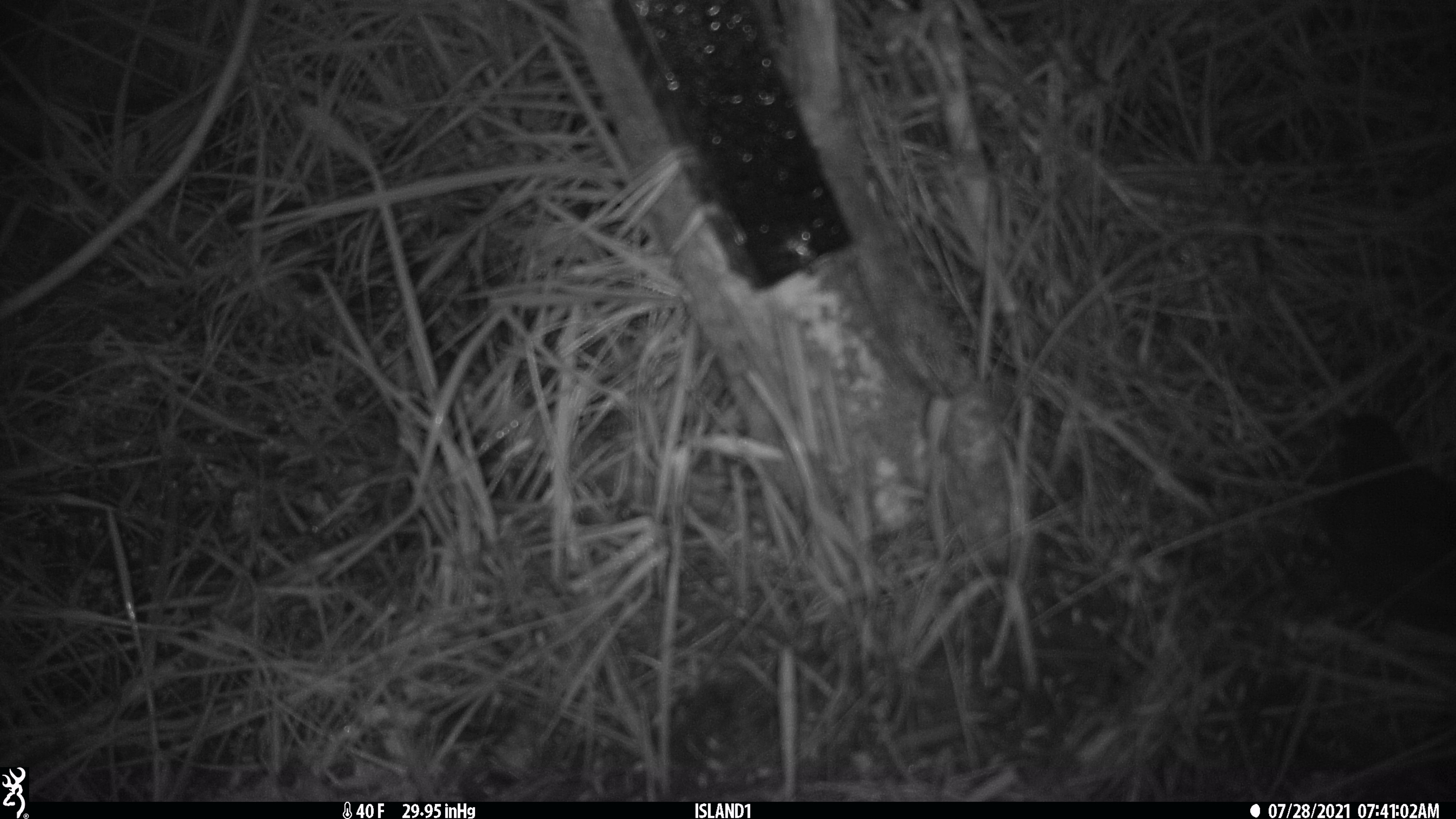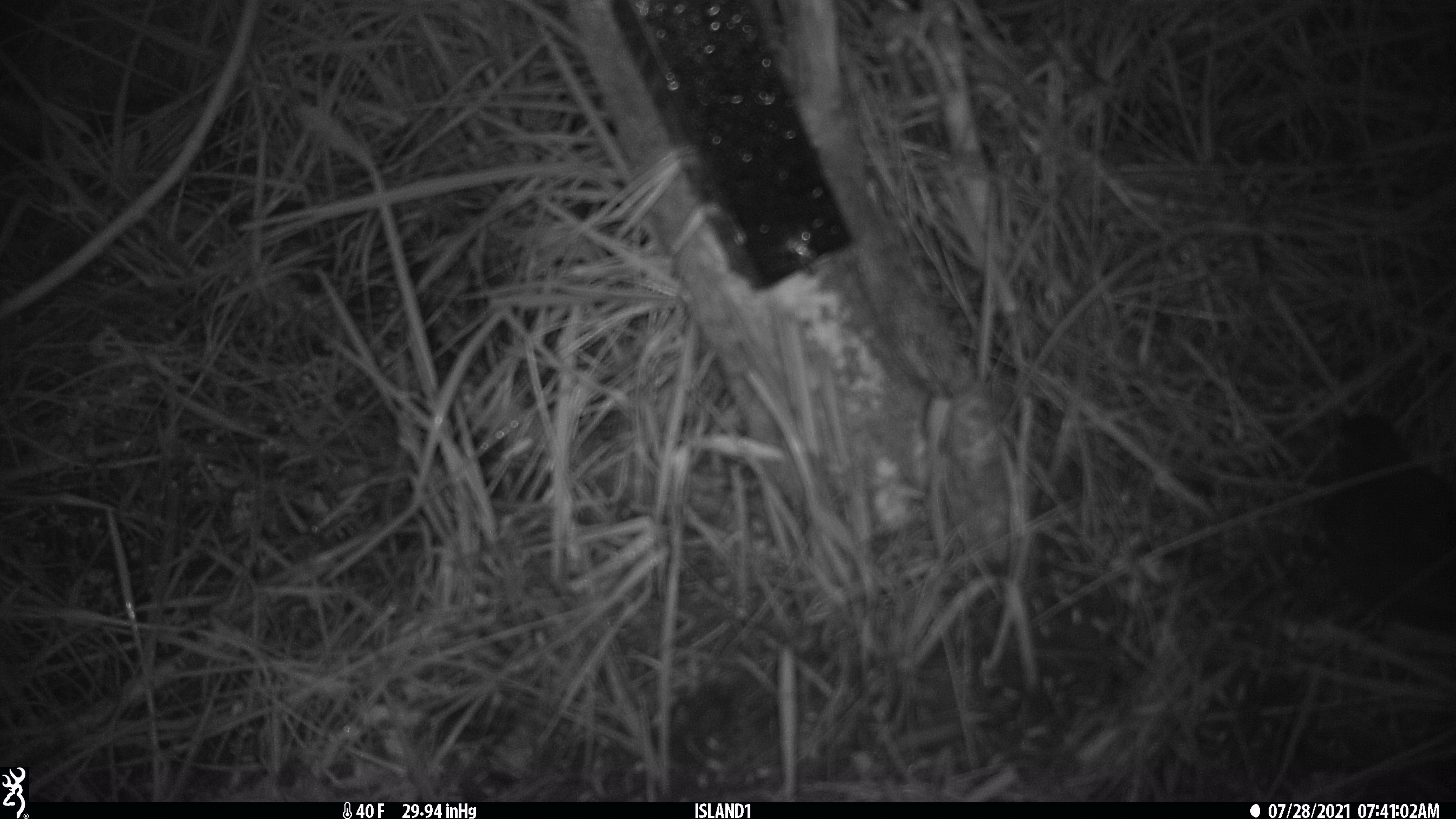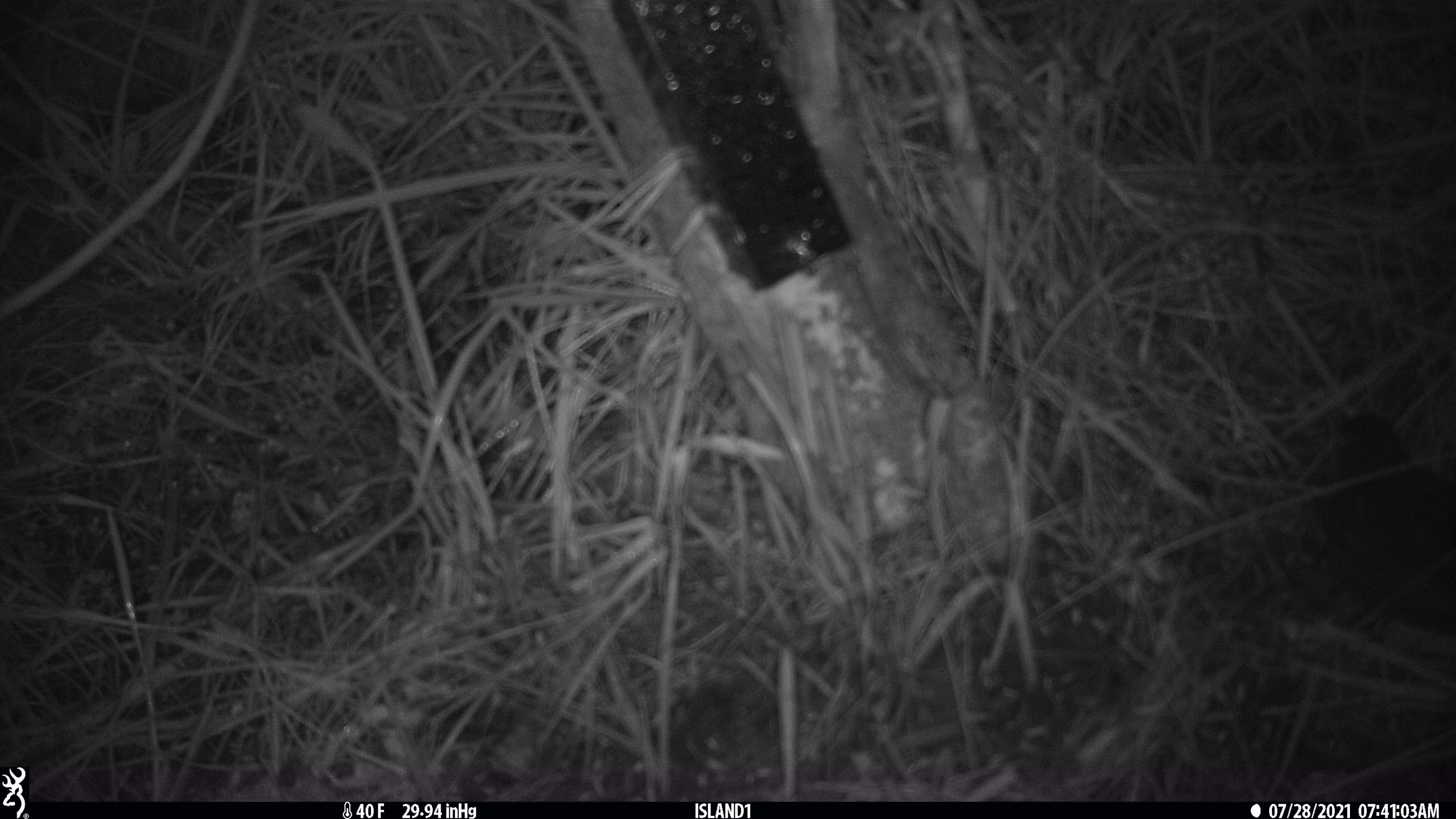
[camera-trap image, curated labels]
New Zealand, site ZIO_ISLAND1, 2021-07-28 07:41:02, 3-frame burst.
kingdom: Animalia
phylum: Chordata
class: Mammalia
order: Rodentia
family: Muridae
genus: Mus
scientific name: Mus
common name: mouse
Mouse (Mus).